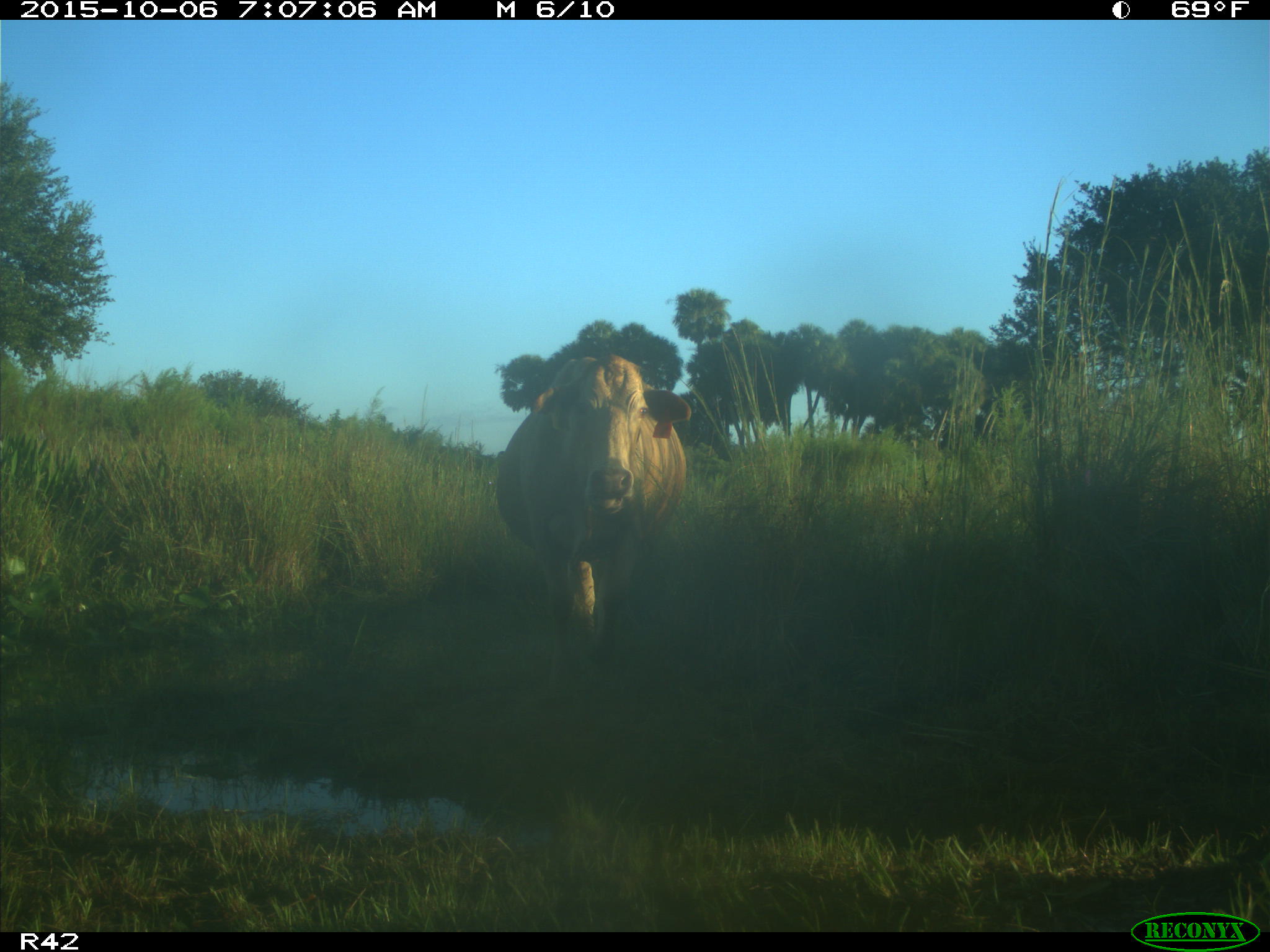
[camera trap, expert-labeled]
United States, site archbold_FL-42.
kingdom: Animalia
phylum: Chordata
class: Mammalia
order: Artiodactyla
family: Bovidae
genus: Bos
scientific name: Bos taurus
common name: domestic cow